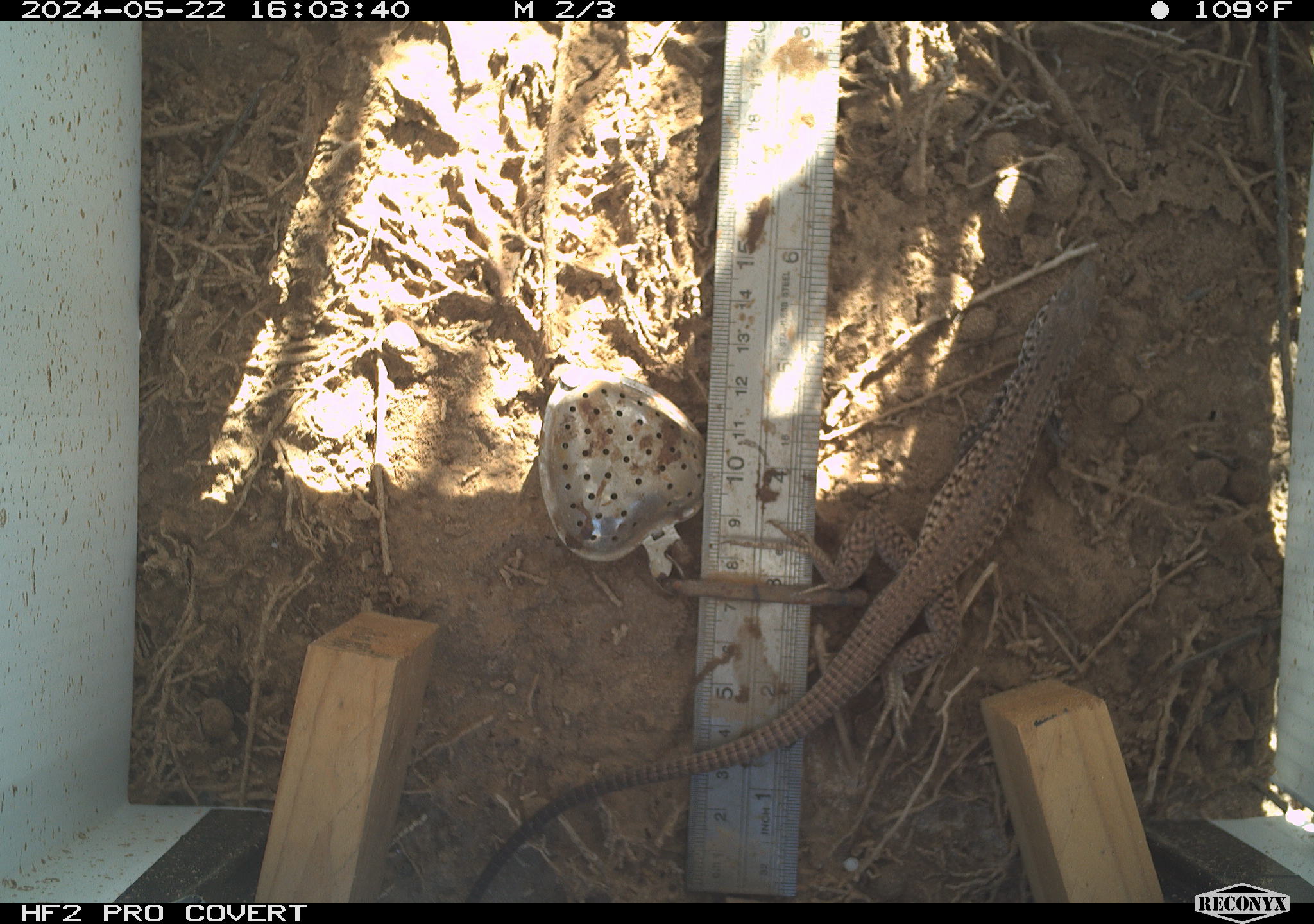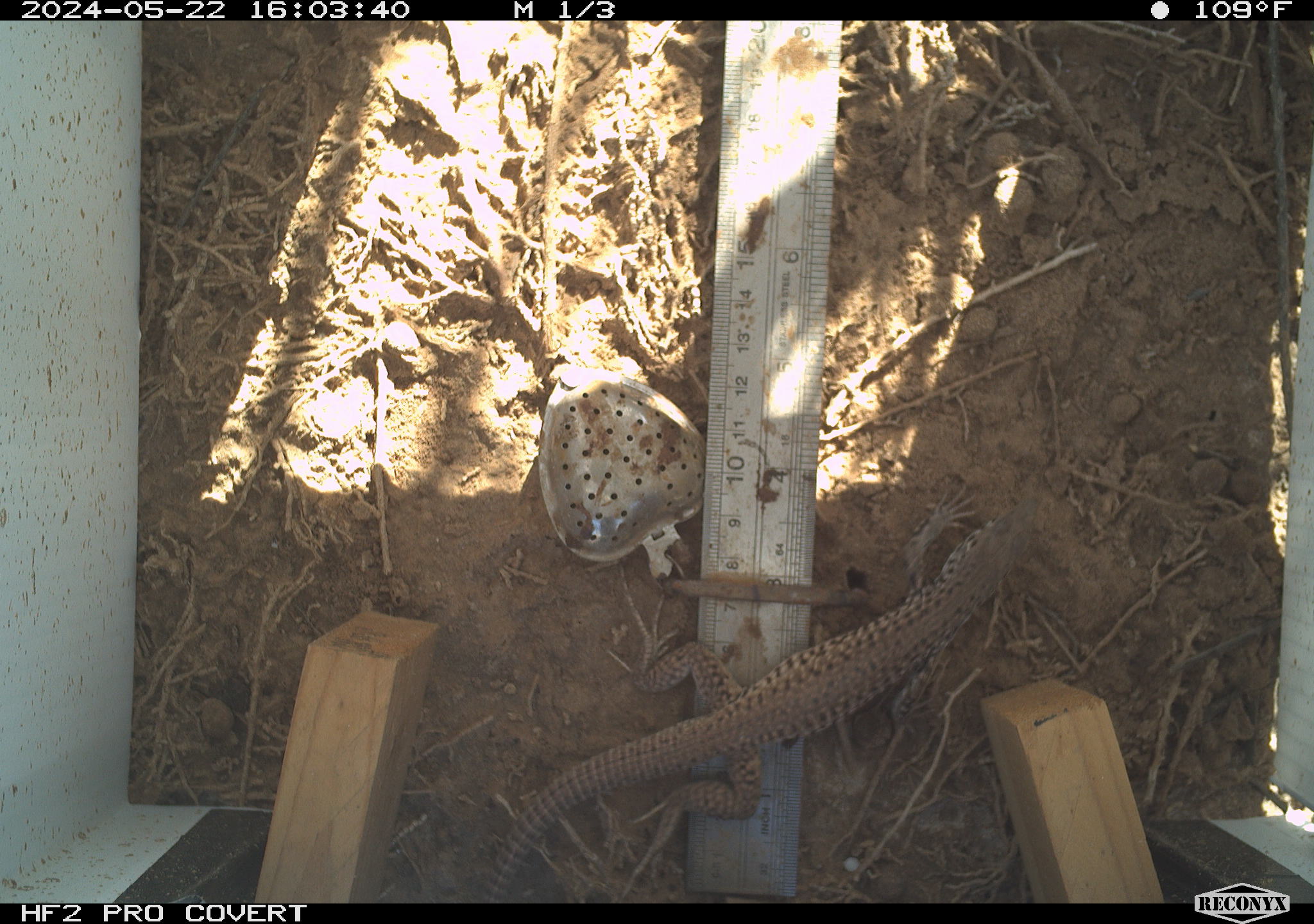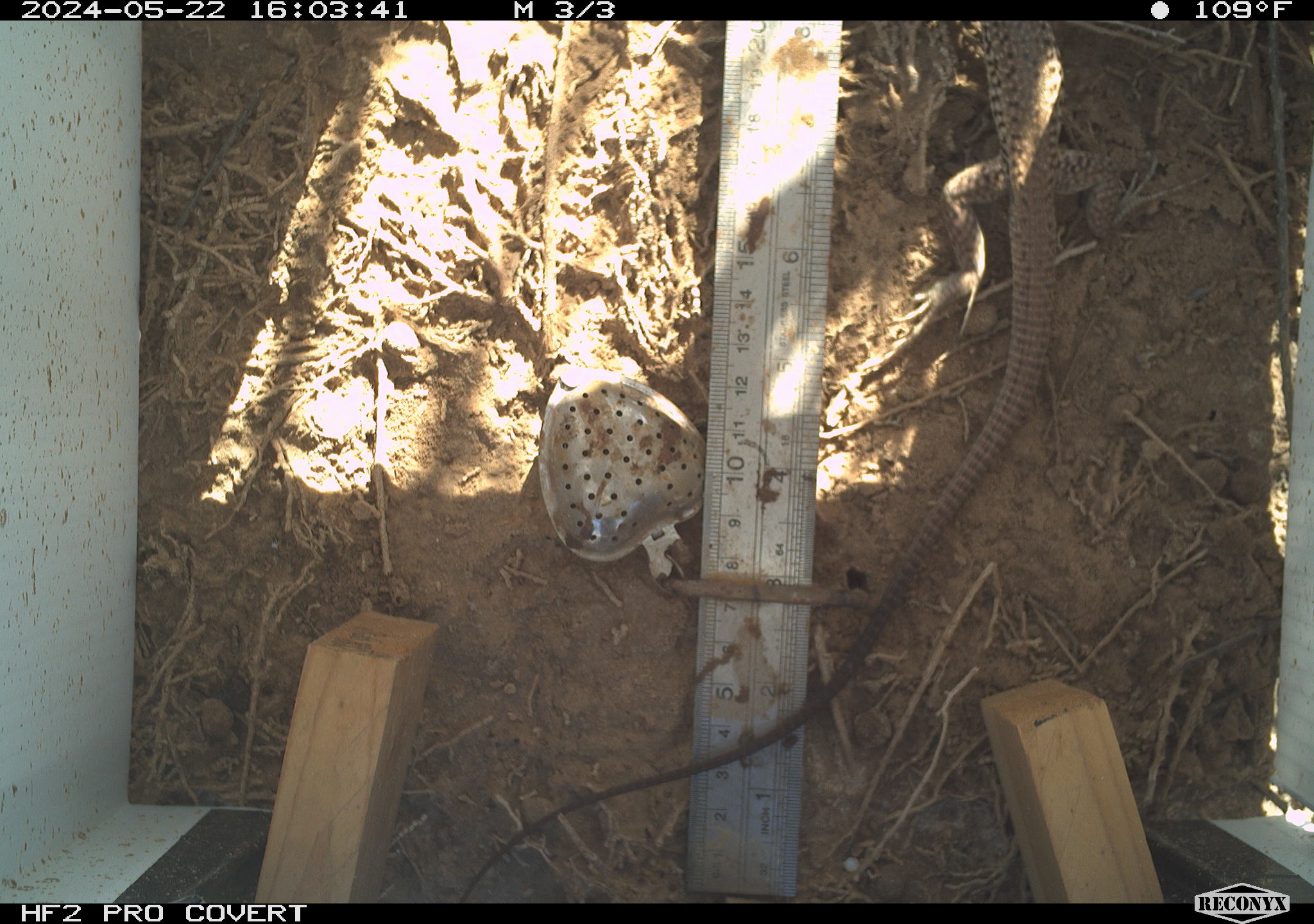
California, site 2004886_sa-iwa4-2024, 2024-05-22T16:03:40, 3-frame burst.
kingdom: Animalia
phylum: Chordata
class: Reptilia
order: Squamata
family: Teiidae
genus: Aspidoscelis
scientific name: Aspidoscelis tigris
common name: western whiptail